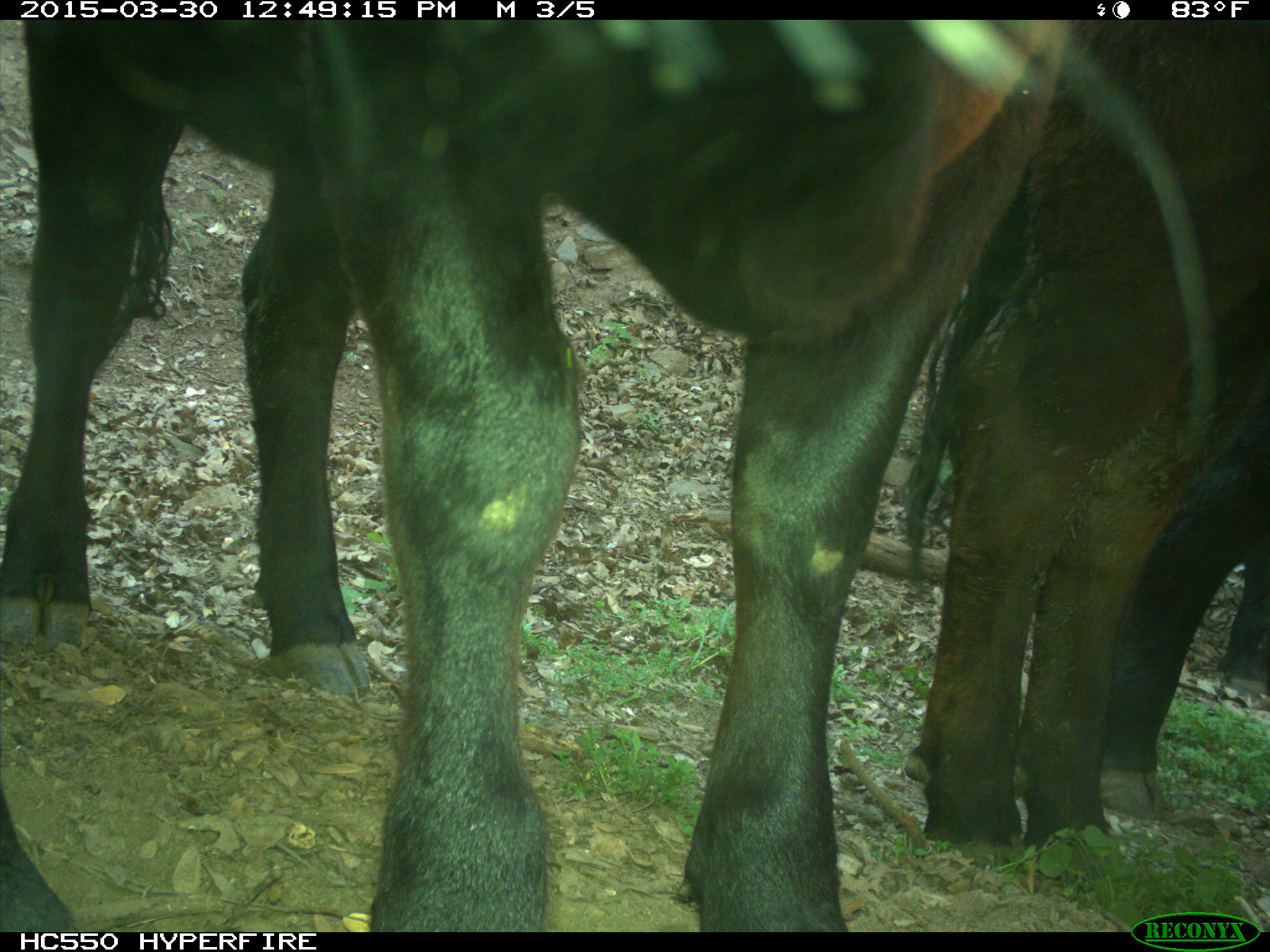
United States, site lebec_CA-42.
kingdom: Animalia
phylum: Chordata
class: Mammalia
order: Artiodactyla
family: Bovidae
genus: Bos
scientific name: Bos taurus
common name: domestic cow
Bos taurus (domestic cow).